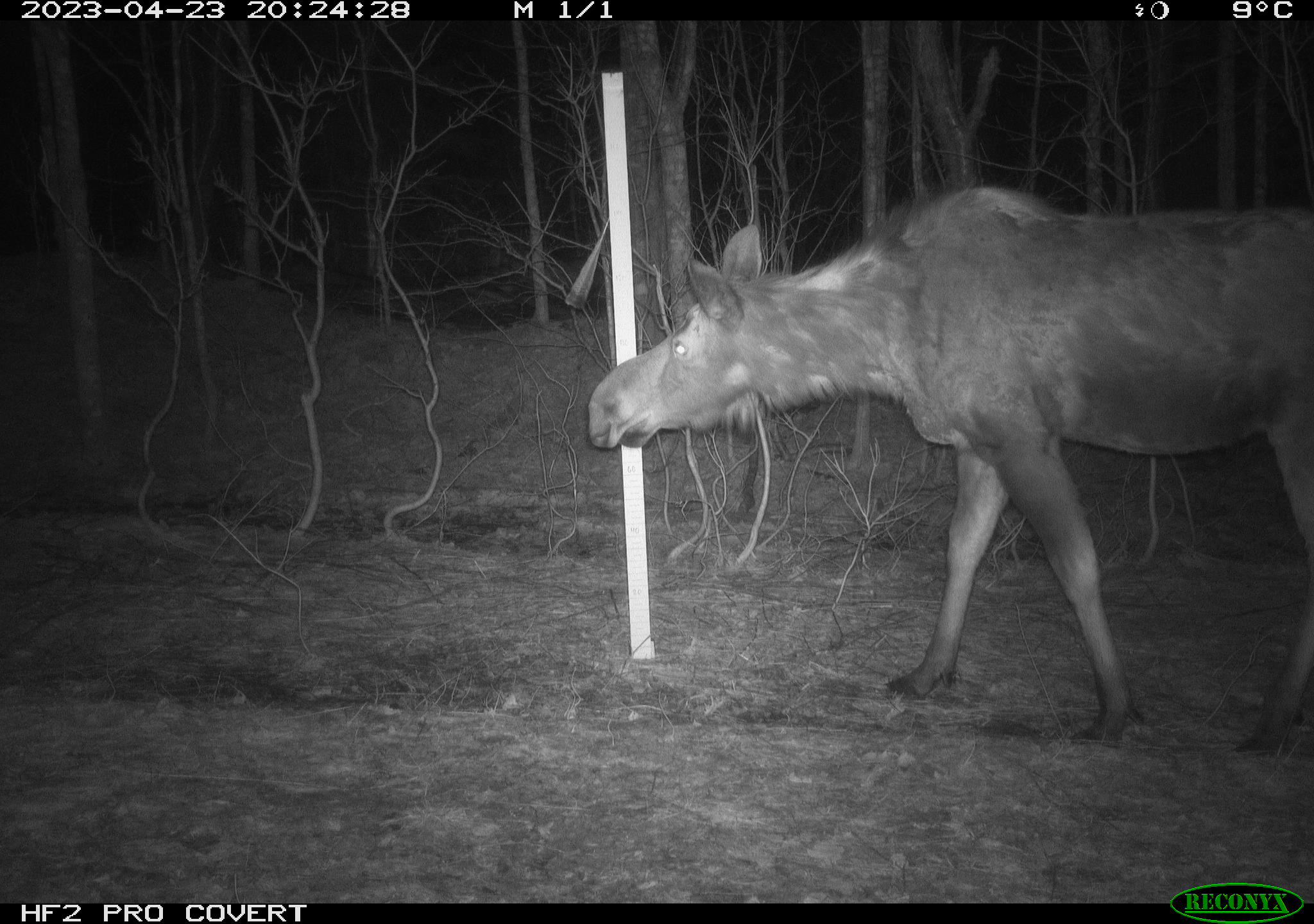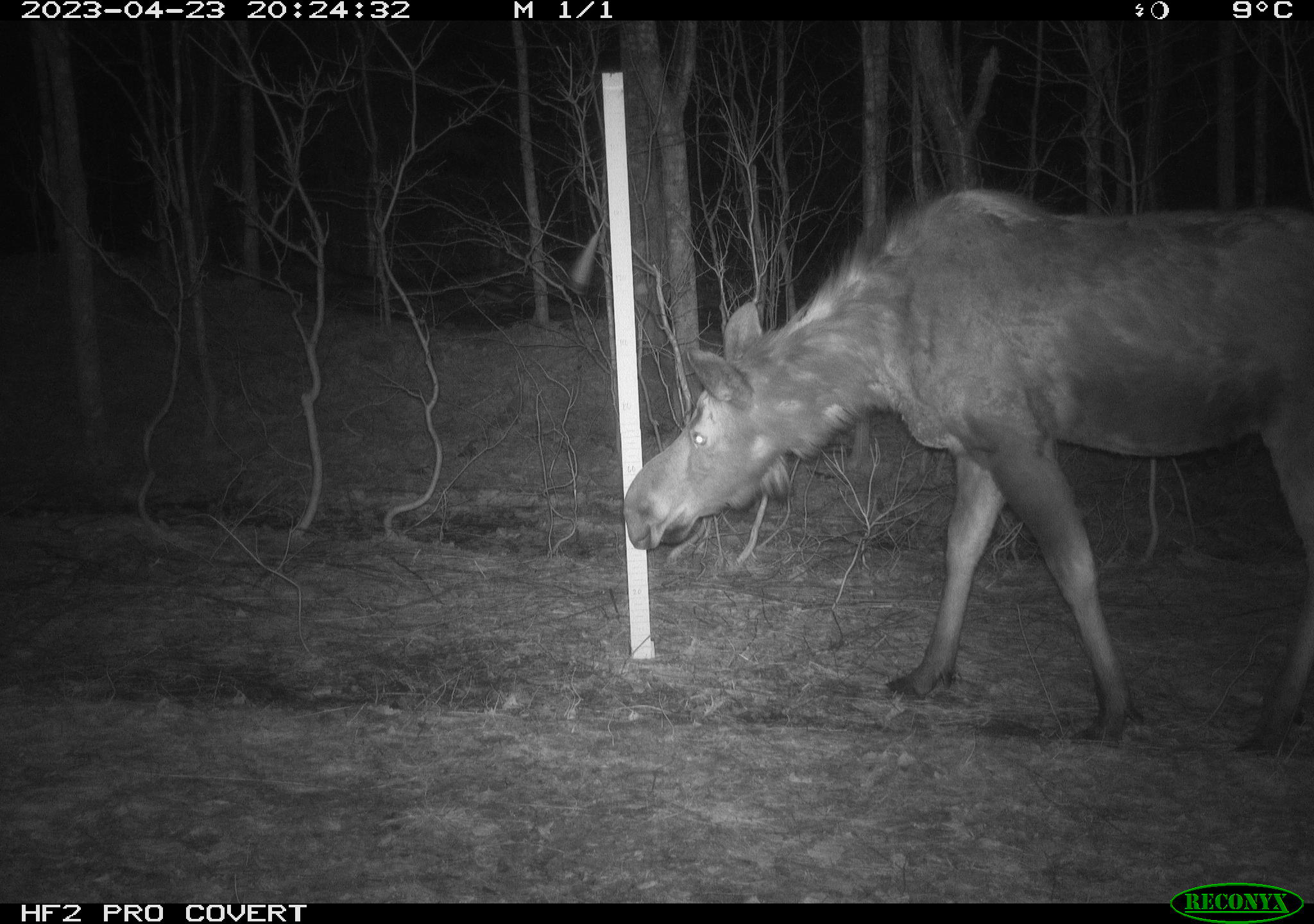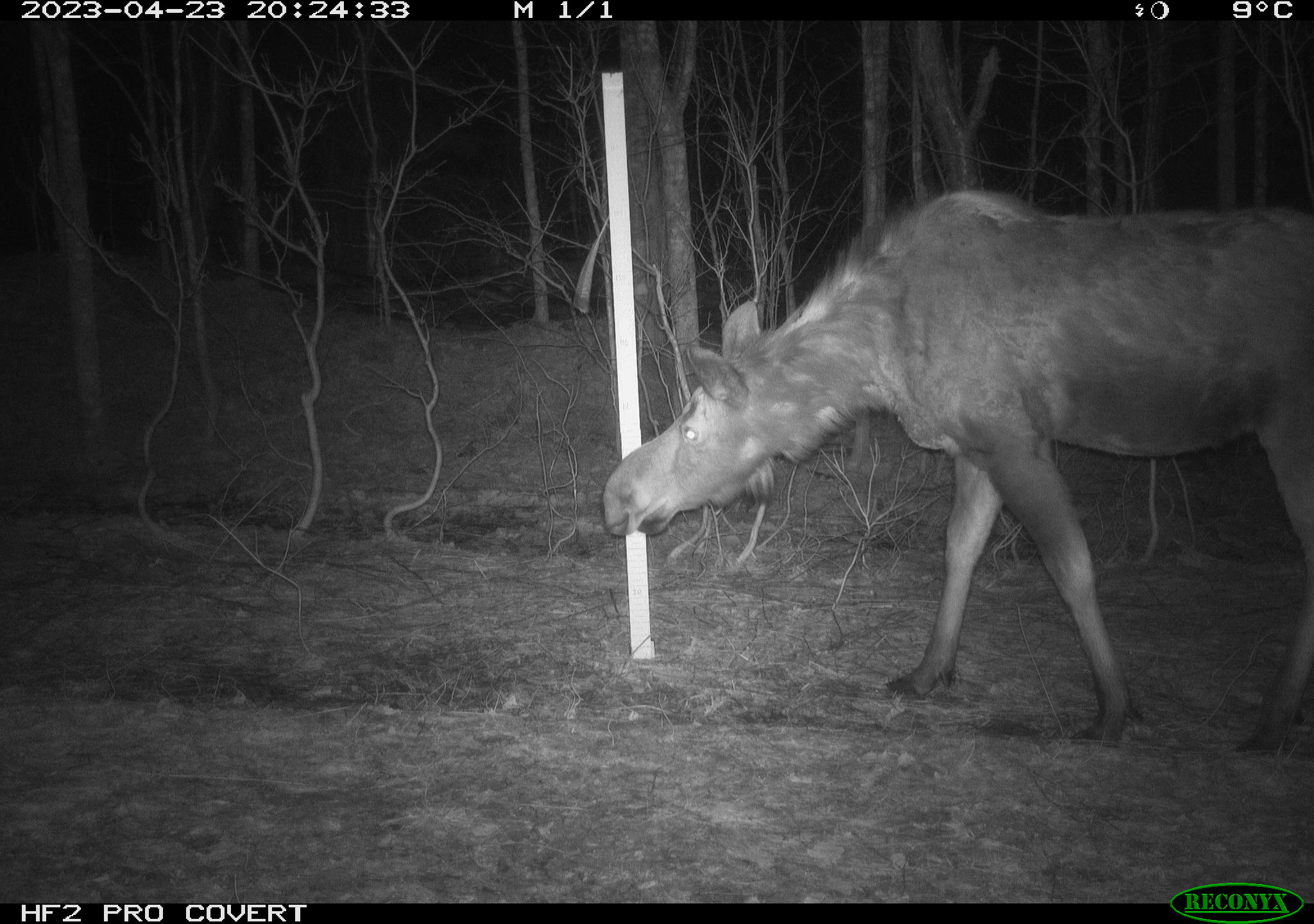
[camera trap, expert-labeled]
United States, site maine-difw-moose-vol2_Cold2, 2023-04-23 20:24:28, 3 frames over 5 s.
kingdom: Animalia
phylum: Chordata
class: Mammalia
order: Artiodactyla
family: Cervidae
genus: Alces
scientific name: Alces alces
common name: moose